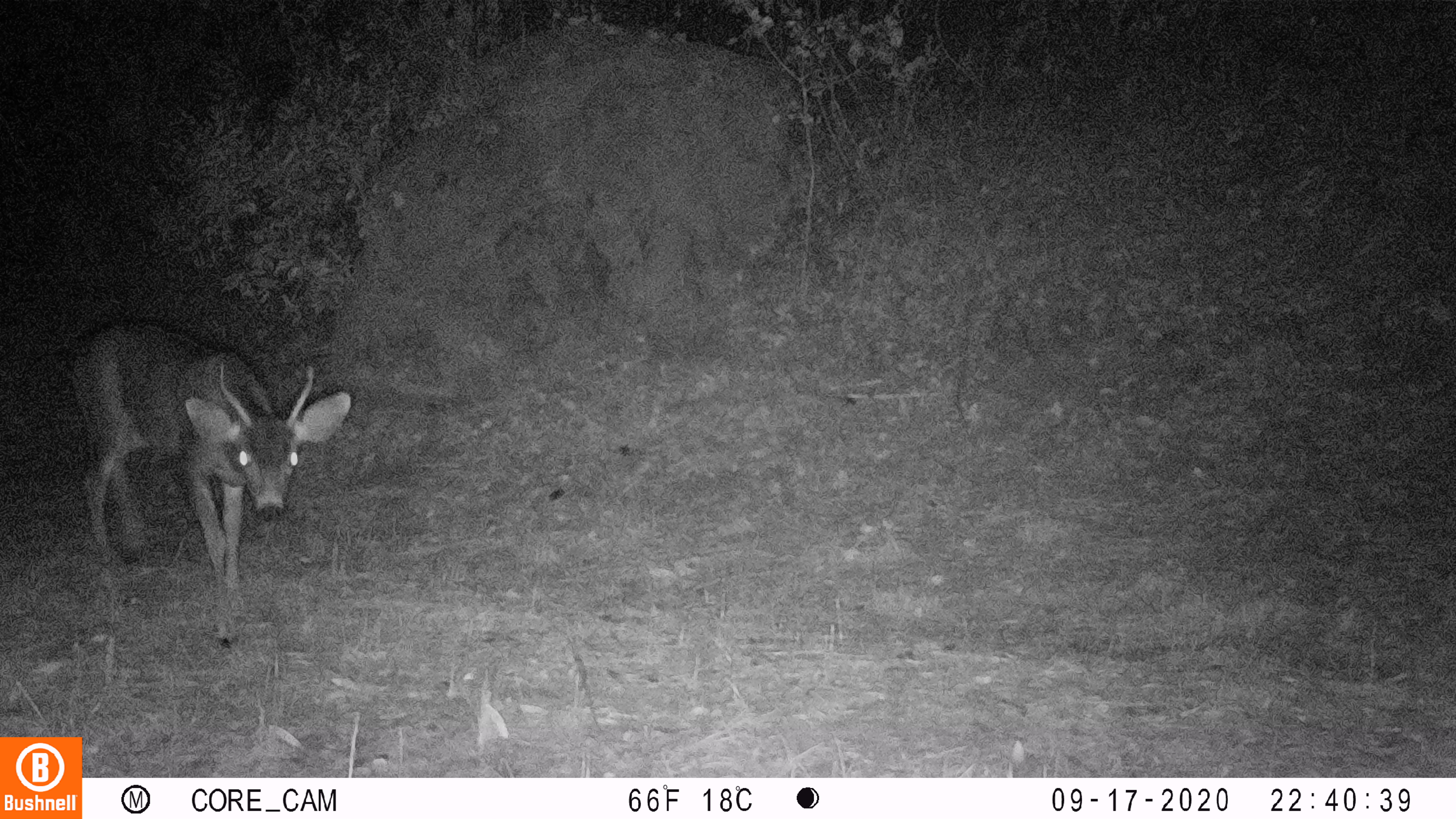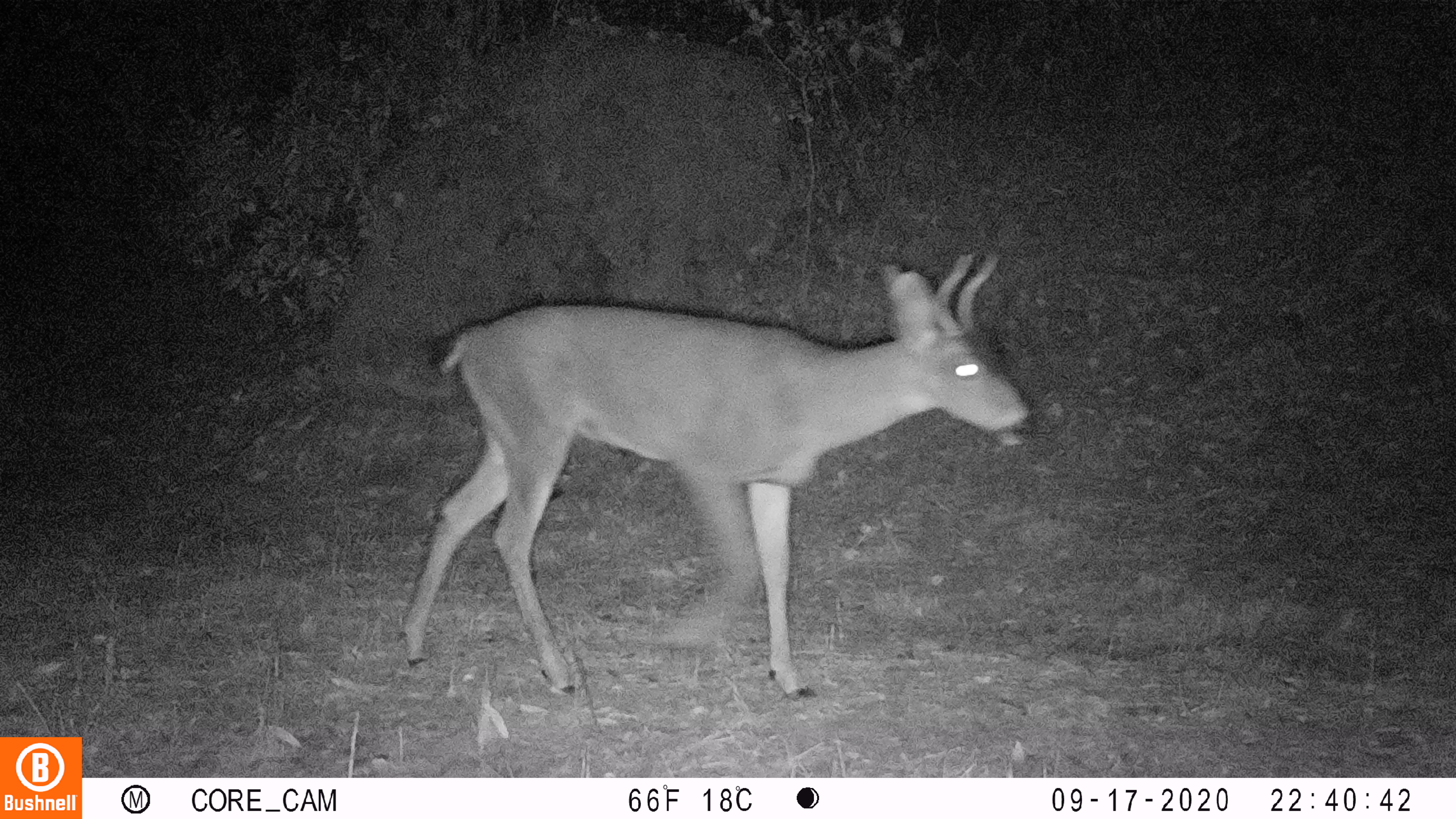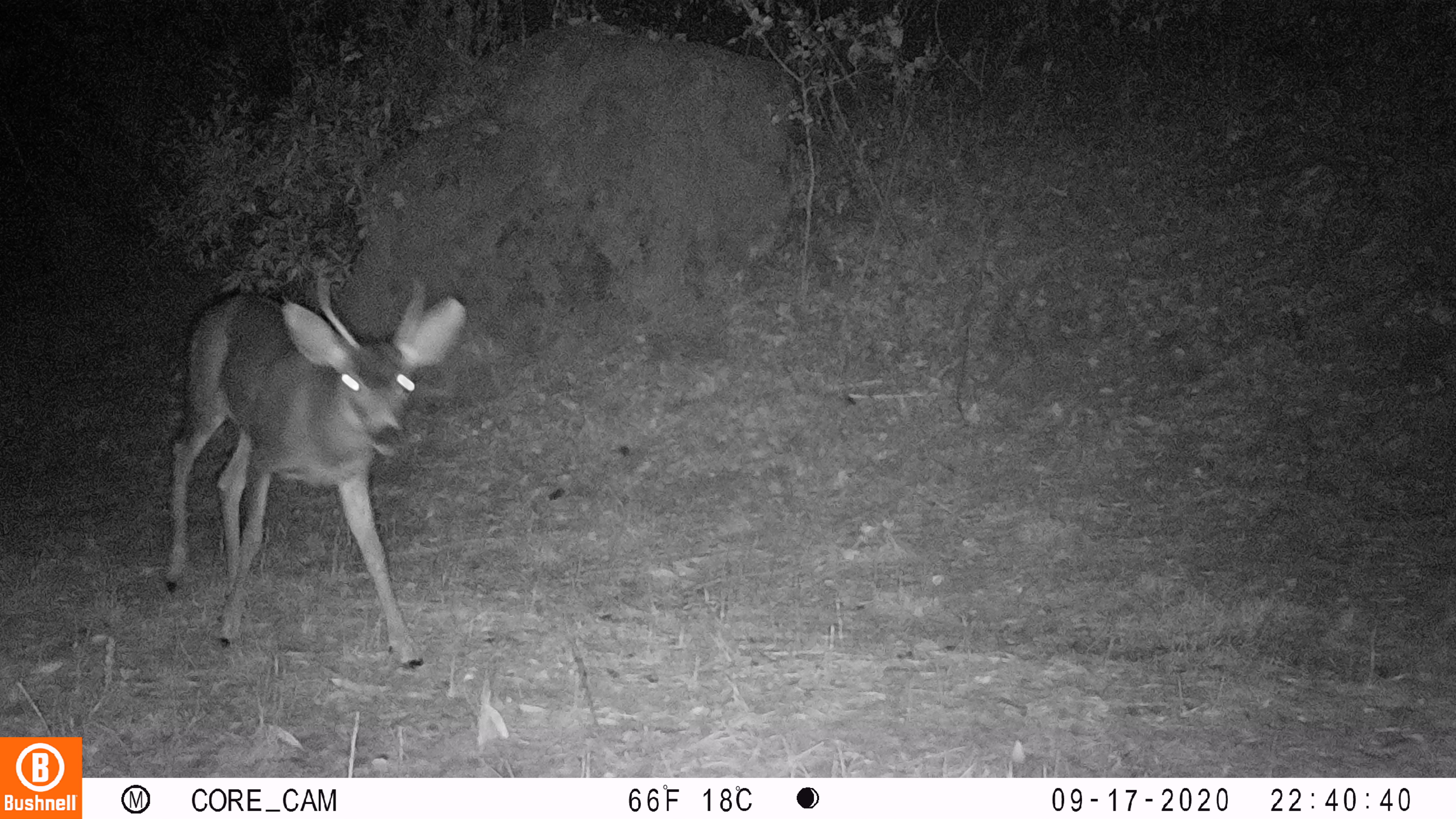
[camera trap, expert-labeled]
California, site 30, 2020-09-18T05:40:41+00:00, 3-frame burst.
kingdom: Animalia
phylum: Chordata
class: Mammalia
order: Artiodactyla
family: Cervidae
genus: Odocoileus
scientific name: Odocoileus hemionus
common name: mule deer